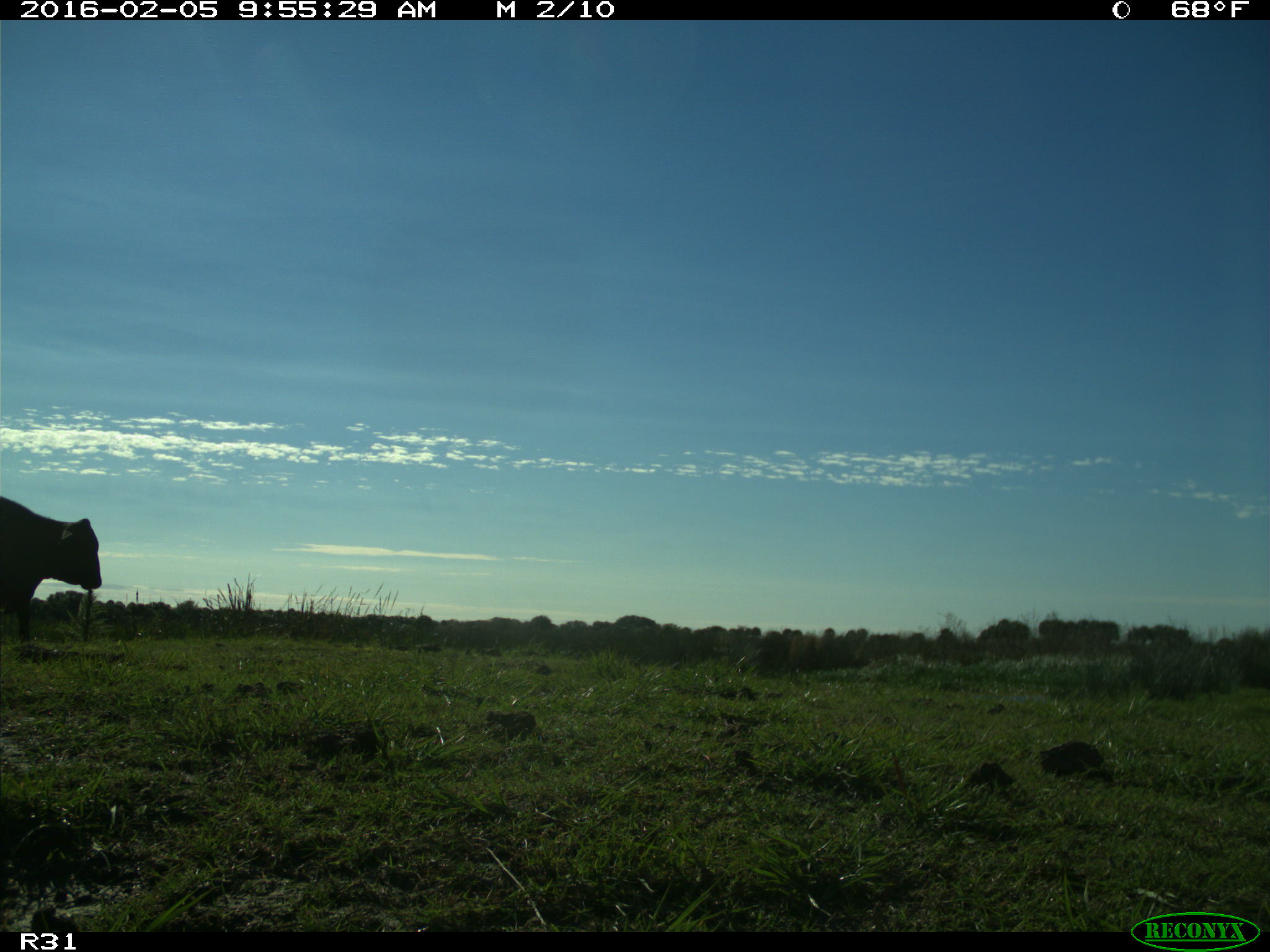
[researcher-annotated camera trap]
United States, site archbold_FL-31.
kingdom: Animalia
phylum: Chordata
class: Mammalia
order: Artiodactyla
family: Bovidae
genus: Bos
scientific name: Bos taurus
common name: domestic cow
Bos taurus (domestic cow).